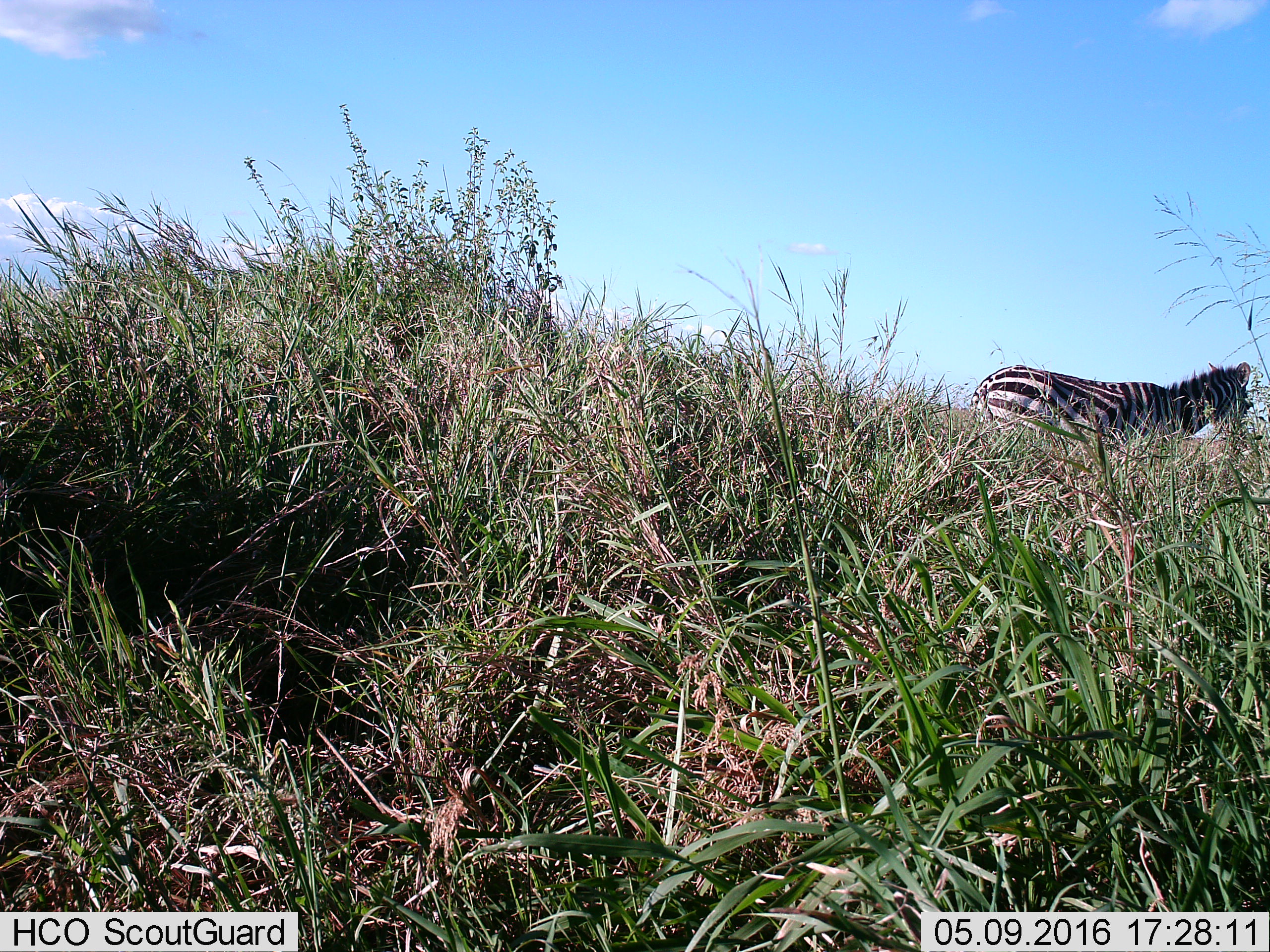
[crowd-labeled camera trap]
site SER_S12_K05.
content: unidentified animal